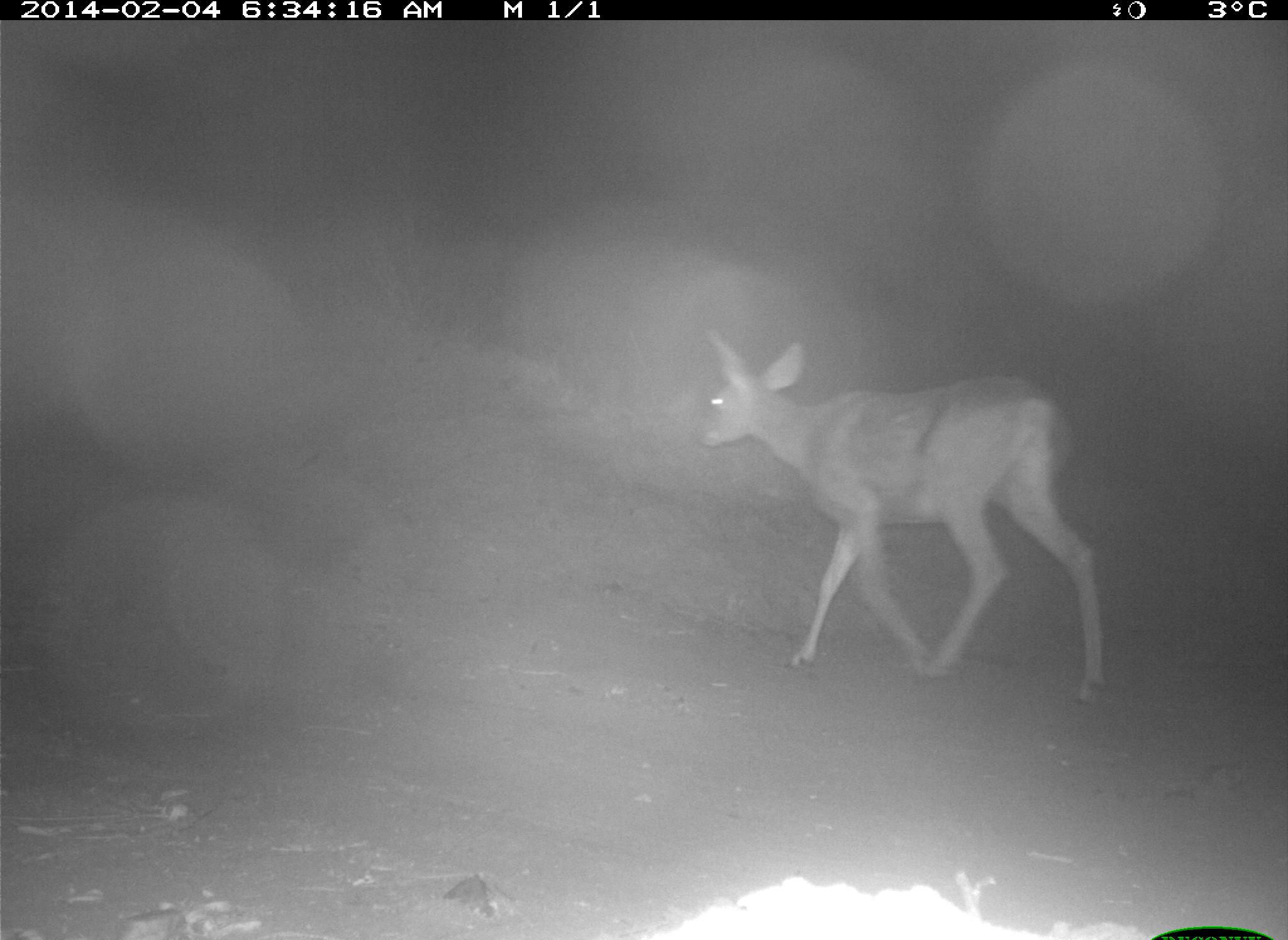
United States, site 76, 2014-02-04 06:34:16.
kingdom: Animalia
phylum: Chordata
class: Mammalia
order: Artiodactyla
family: Cervidae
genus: Odocoileus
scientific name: Odocoileus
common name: deer